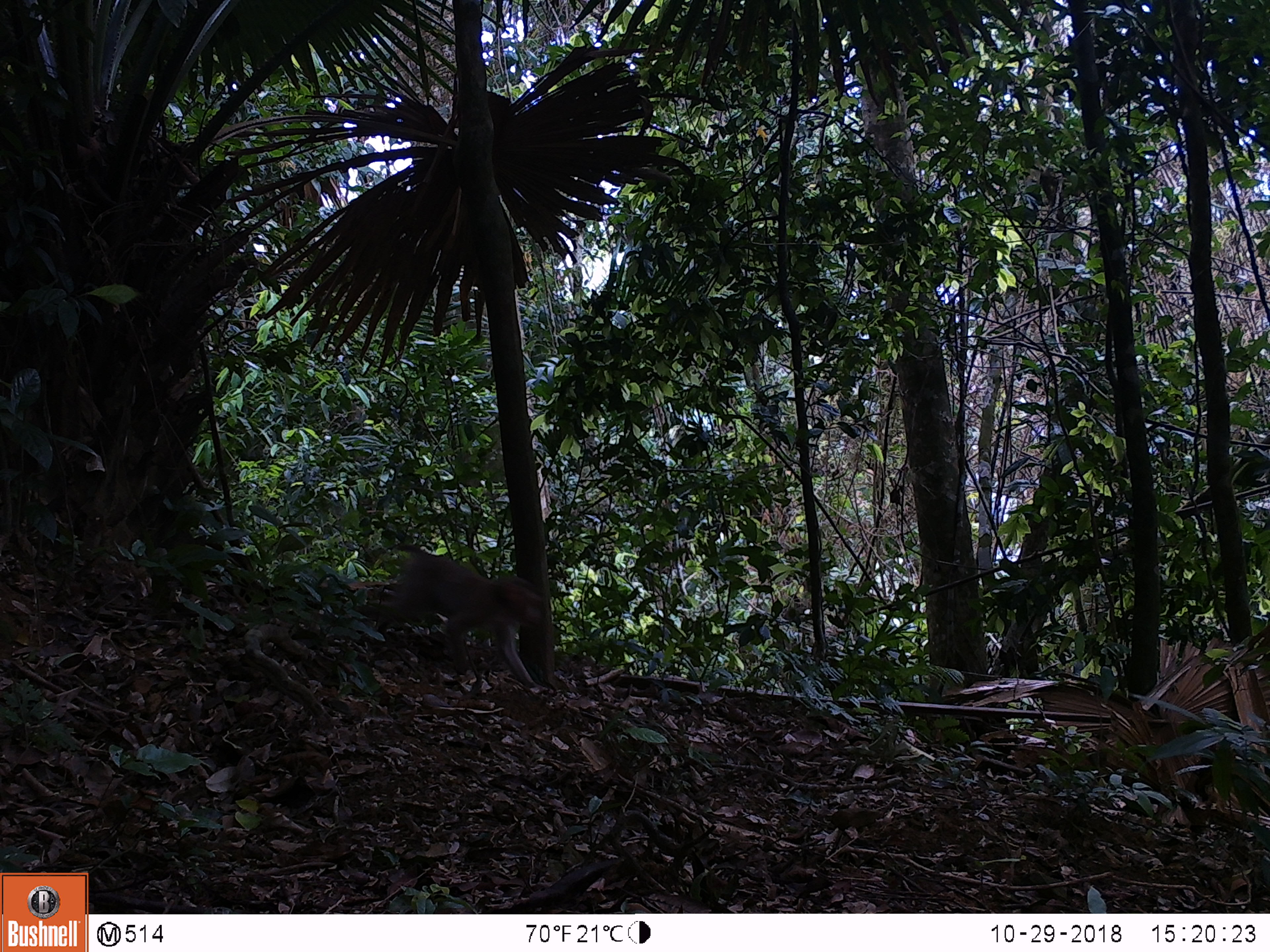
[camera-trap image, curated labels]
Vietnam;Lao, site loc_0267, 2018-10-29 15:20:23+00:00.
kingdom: Animalia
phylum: Chordata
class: Mammalia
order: Primates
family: Cercopithecidae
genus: Macaca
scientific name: Macaca nemestrina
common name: pig-tailed macaque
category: pig tailed macaque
Pig tailed macaque (pig-tailed macaque) (Macaca nemestrina). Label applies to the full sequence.